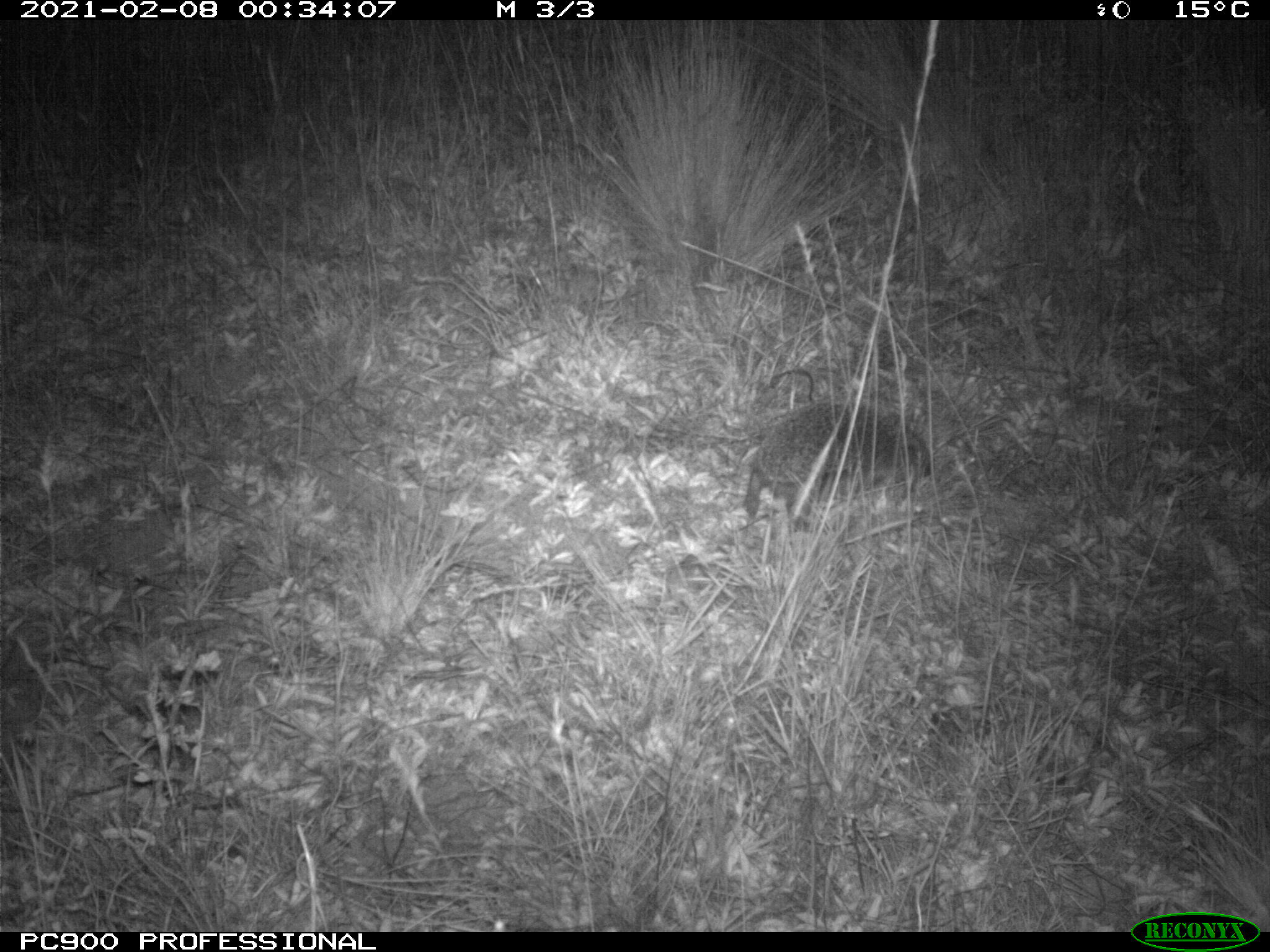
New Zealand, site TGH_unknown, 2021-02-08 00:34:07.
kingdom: Animalia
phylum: Chordata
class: Mammalia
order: Eulipotyphla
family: Erinaceidae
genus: Erinaceus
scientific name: Erinaceus europaeus europaeus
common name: european hedgehog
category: hedgehog